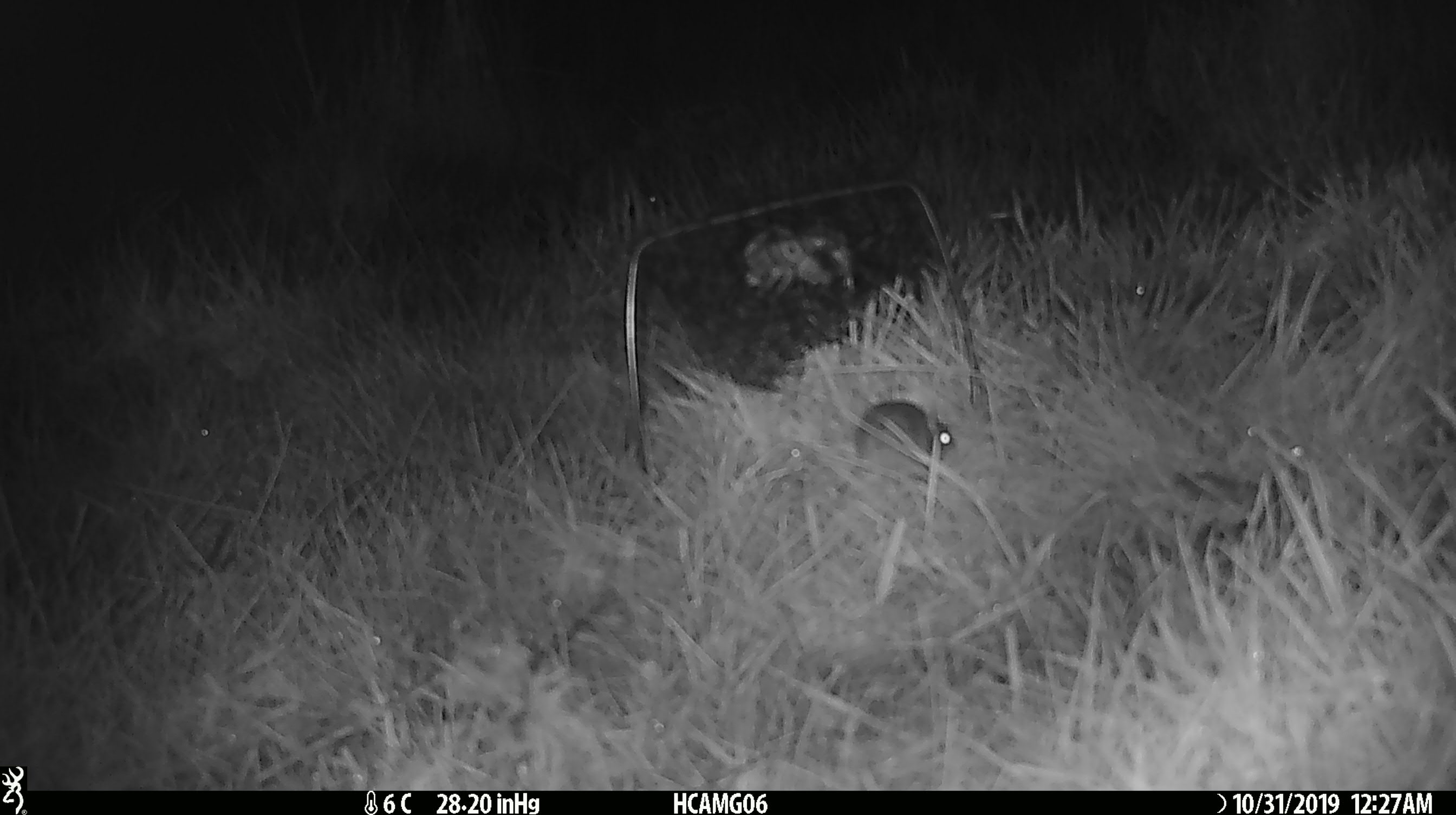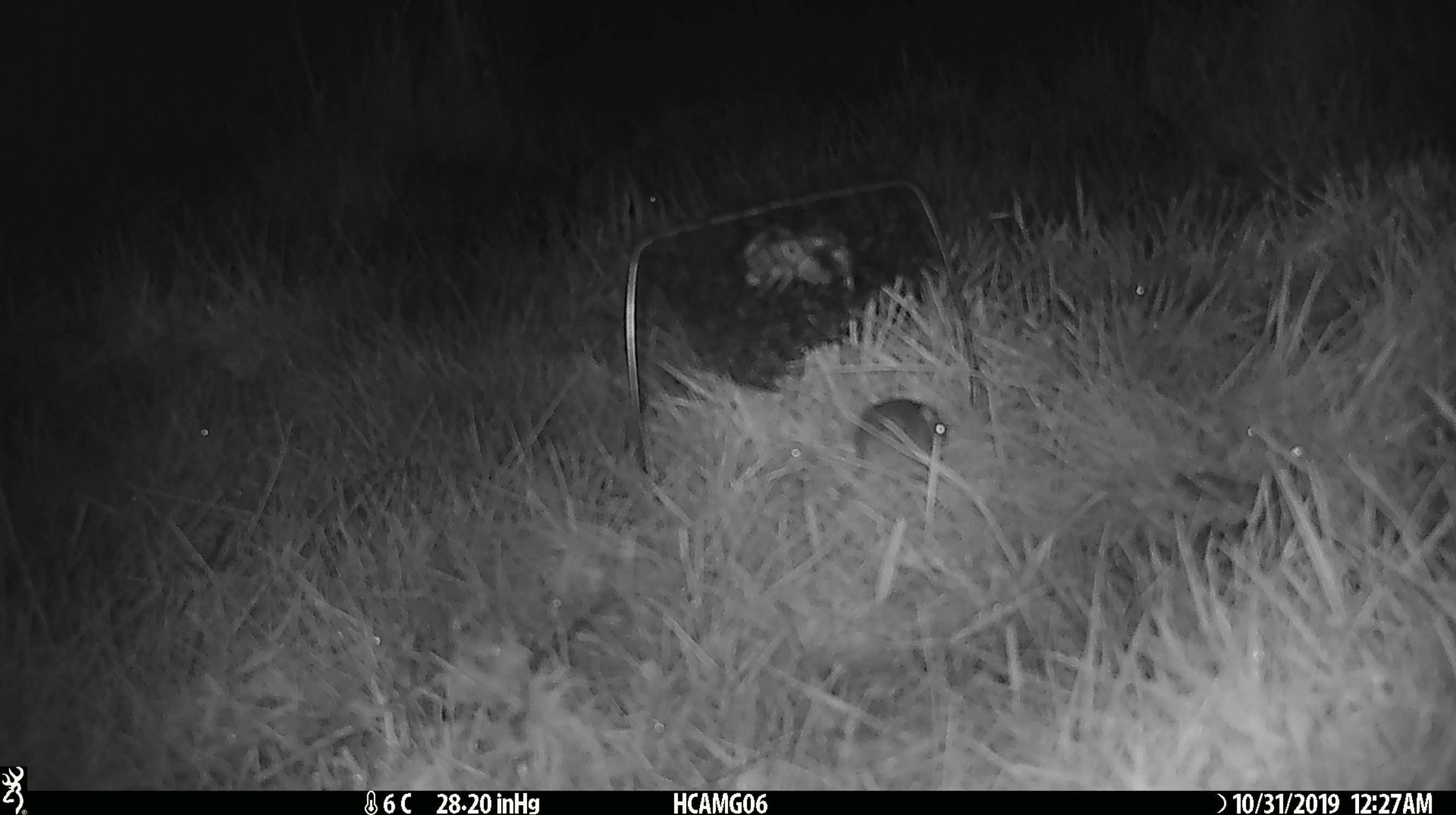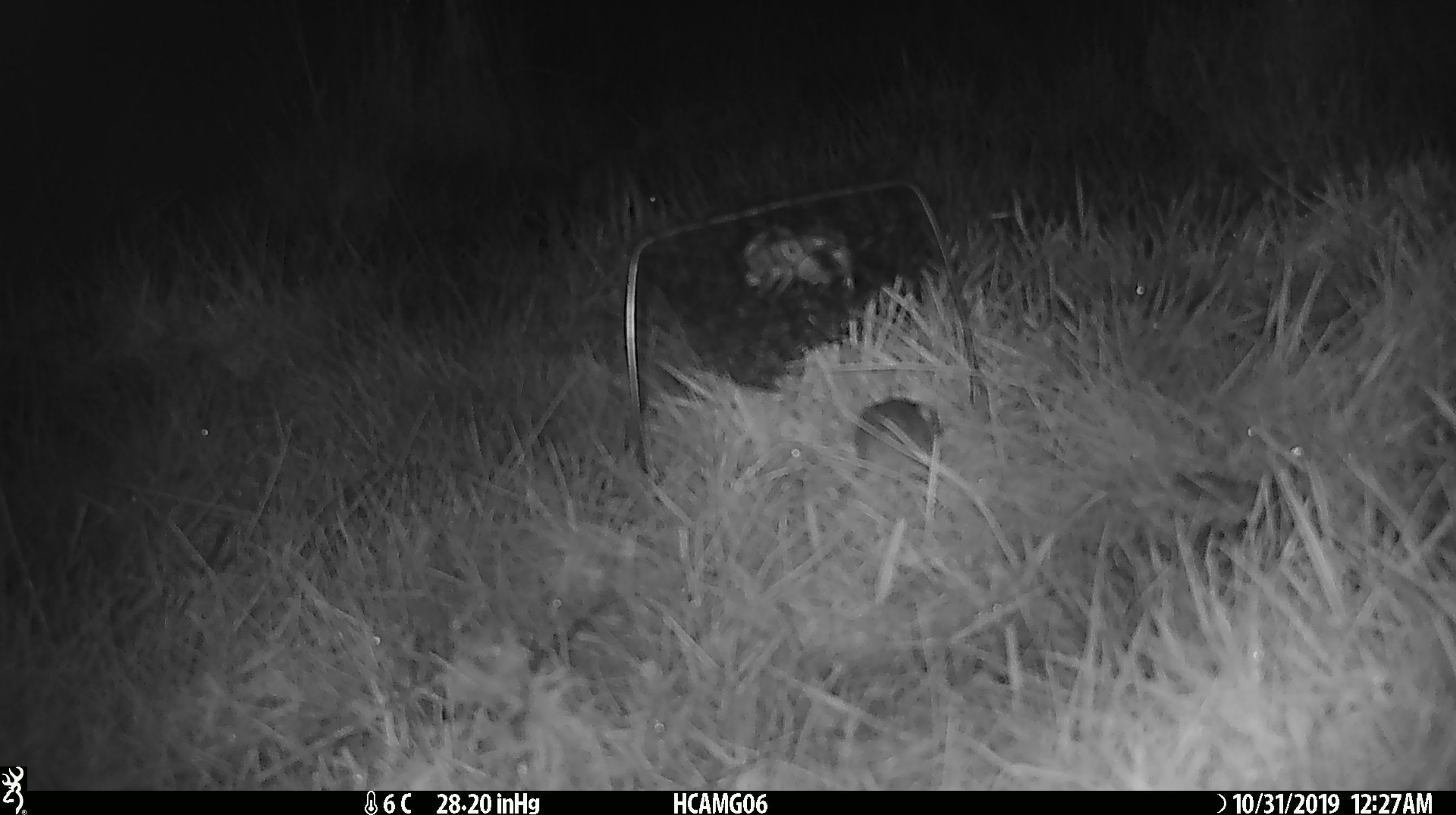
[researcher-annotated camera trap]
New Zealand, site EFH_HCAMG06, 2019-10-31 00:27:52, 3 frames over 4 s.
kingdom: Animalia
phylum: Chordata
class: Mammalia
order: Rodentia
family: Muridae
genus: Mus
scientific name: Mus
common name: mouse